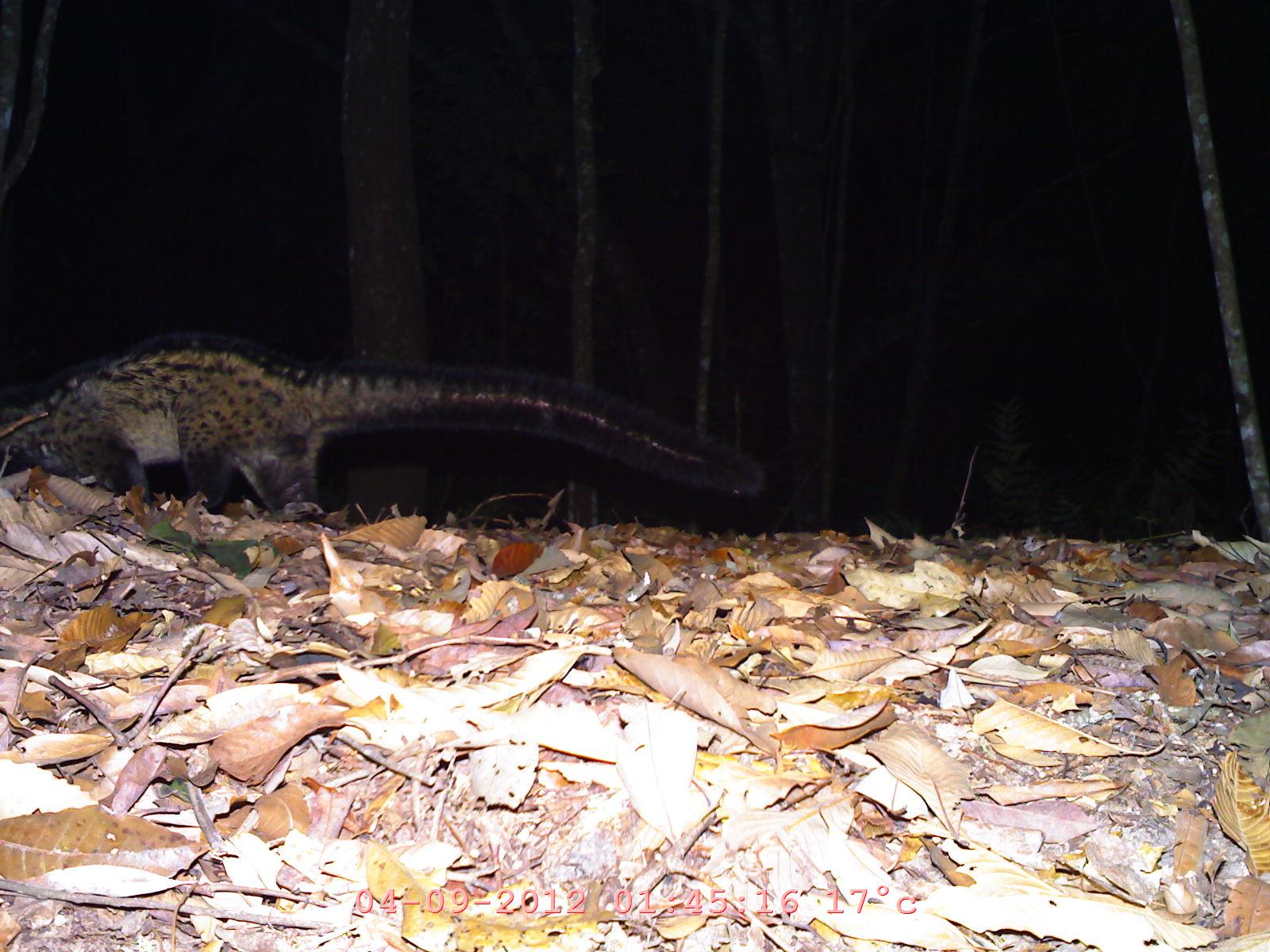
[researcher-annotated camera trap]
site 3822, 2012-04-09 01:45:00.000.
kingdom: Animalia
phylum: Chordata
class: Mammalia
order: Carnivora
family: Viverridae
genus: Paradoxurus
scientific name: Paradoxurus hermaphroditus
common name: asian palm civet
Paradoxurus hermaphroditus (asian palm civet), count 1.